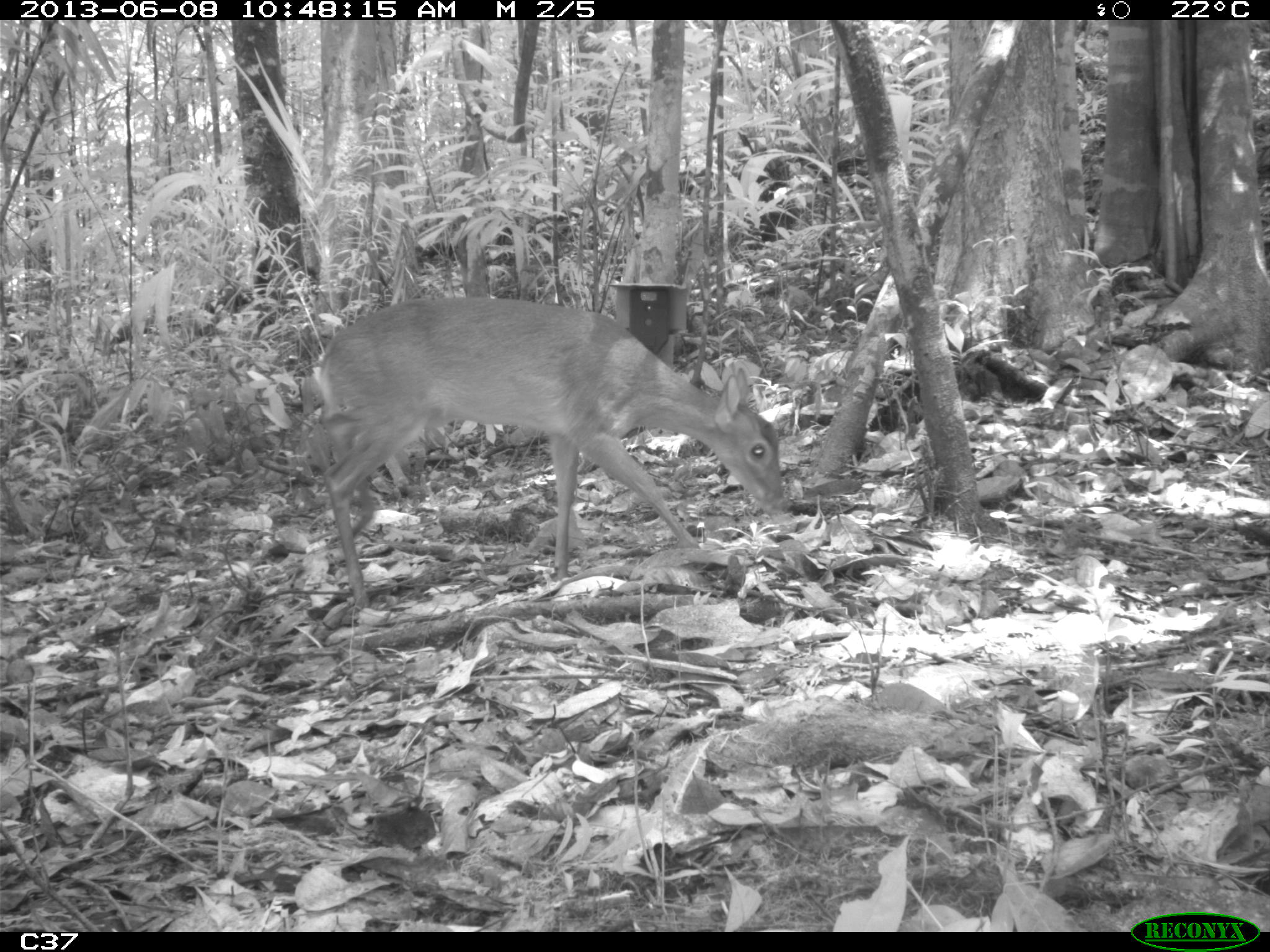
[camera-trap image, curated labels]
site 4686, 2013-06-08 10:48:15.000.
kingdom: Animalia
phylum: Chordata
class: Mammalia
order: Artiodactyla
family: Cervidae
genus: Mazama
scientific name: Mazama gouazoubira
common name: gray brocket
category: mazama gouazaoubira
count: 1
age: adult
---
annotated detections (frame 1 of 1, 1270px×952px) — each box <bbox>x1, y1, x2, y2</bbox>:
mazama gouazaoubira: <bbox>309, 294, 782, 610</bbox>